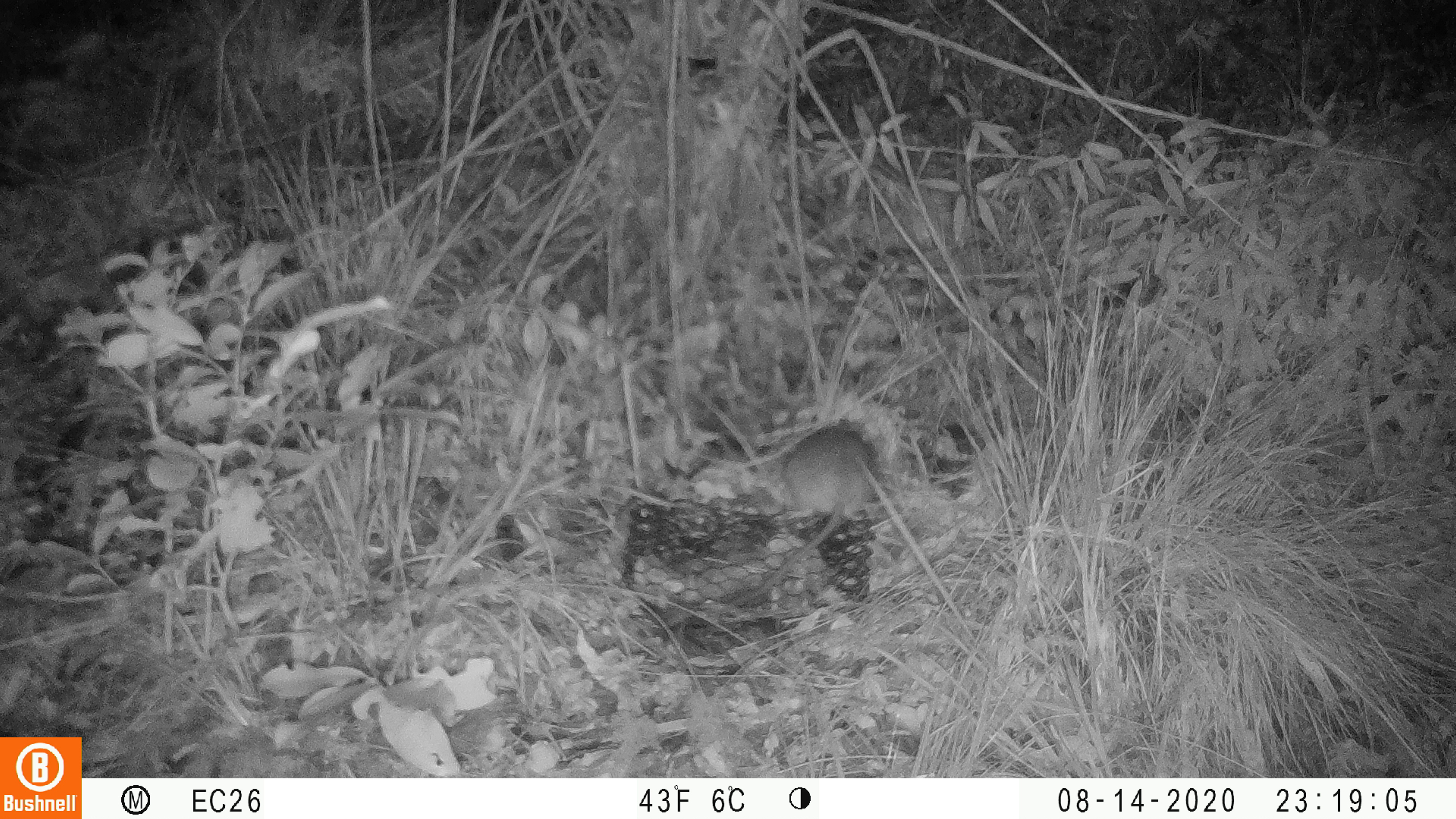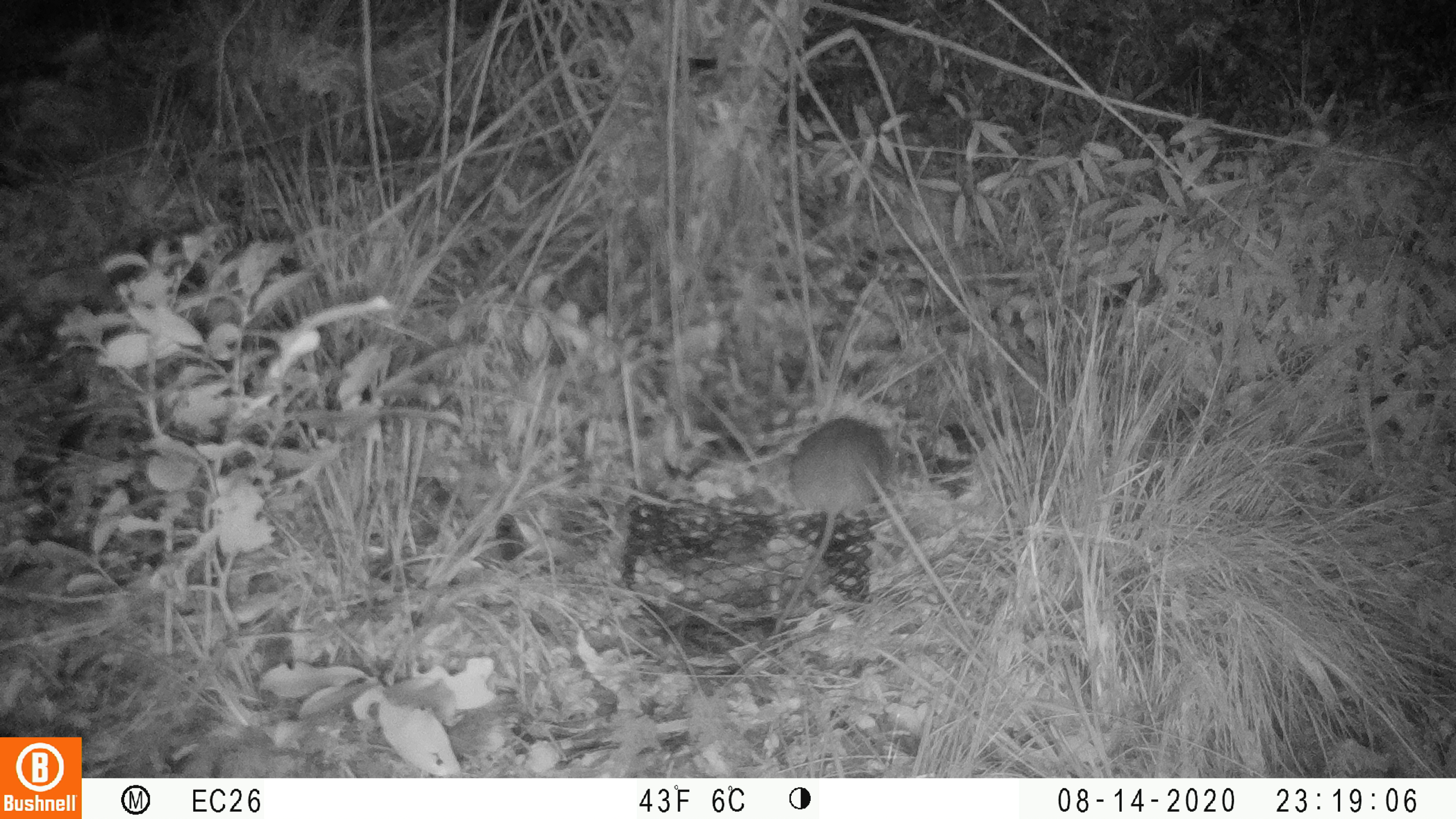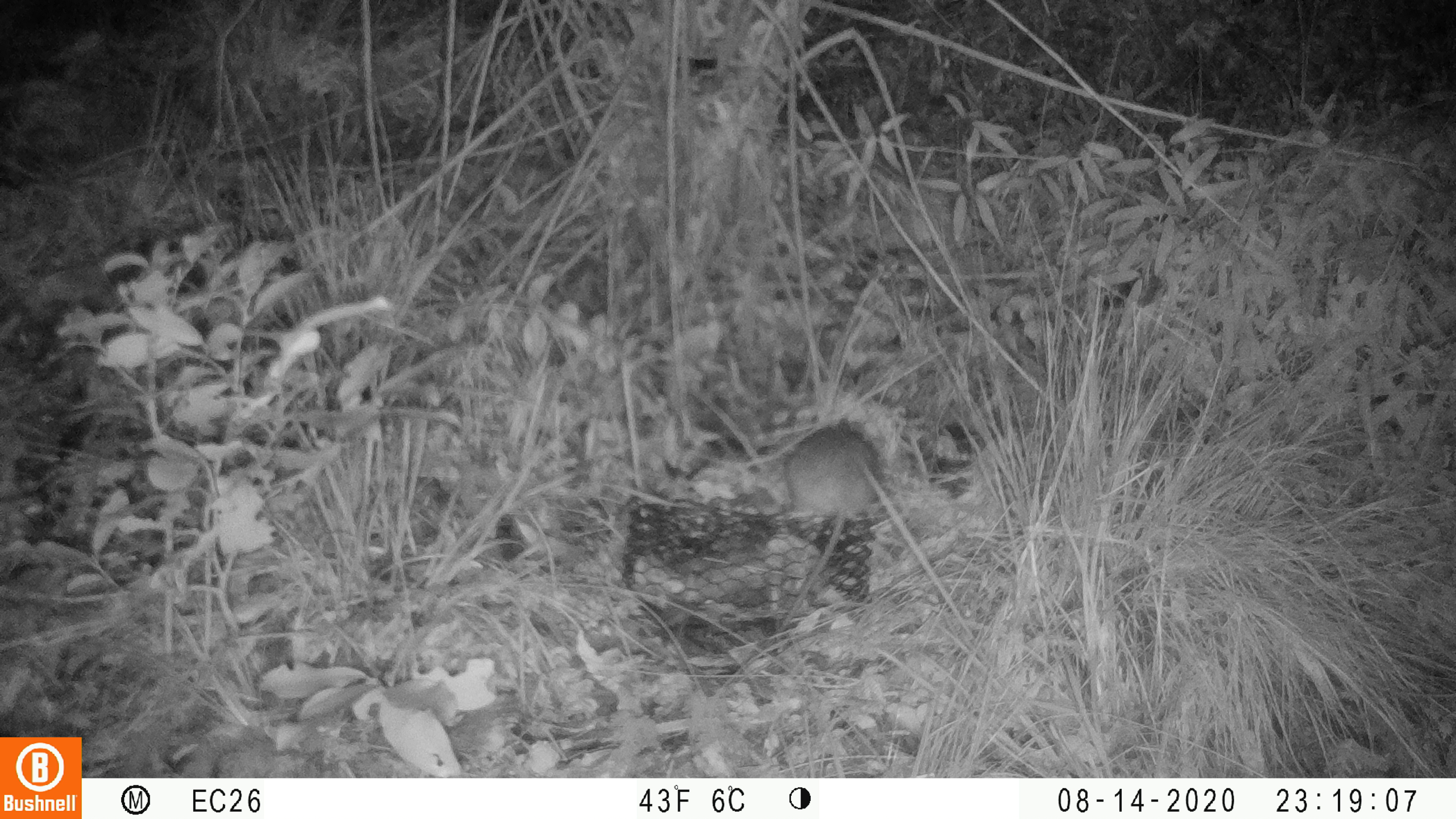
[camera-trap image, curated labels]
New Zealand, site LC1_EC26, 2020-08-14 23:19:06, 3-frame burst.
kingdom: Animalia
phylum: Chordata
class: Mammalia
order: Rodentia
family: Muridae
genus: Rattus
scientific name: Rattus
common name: rat